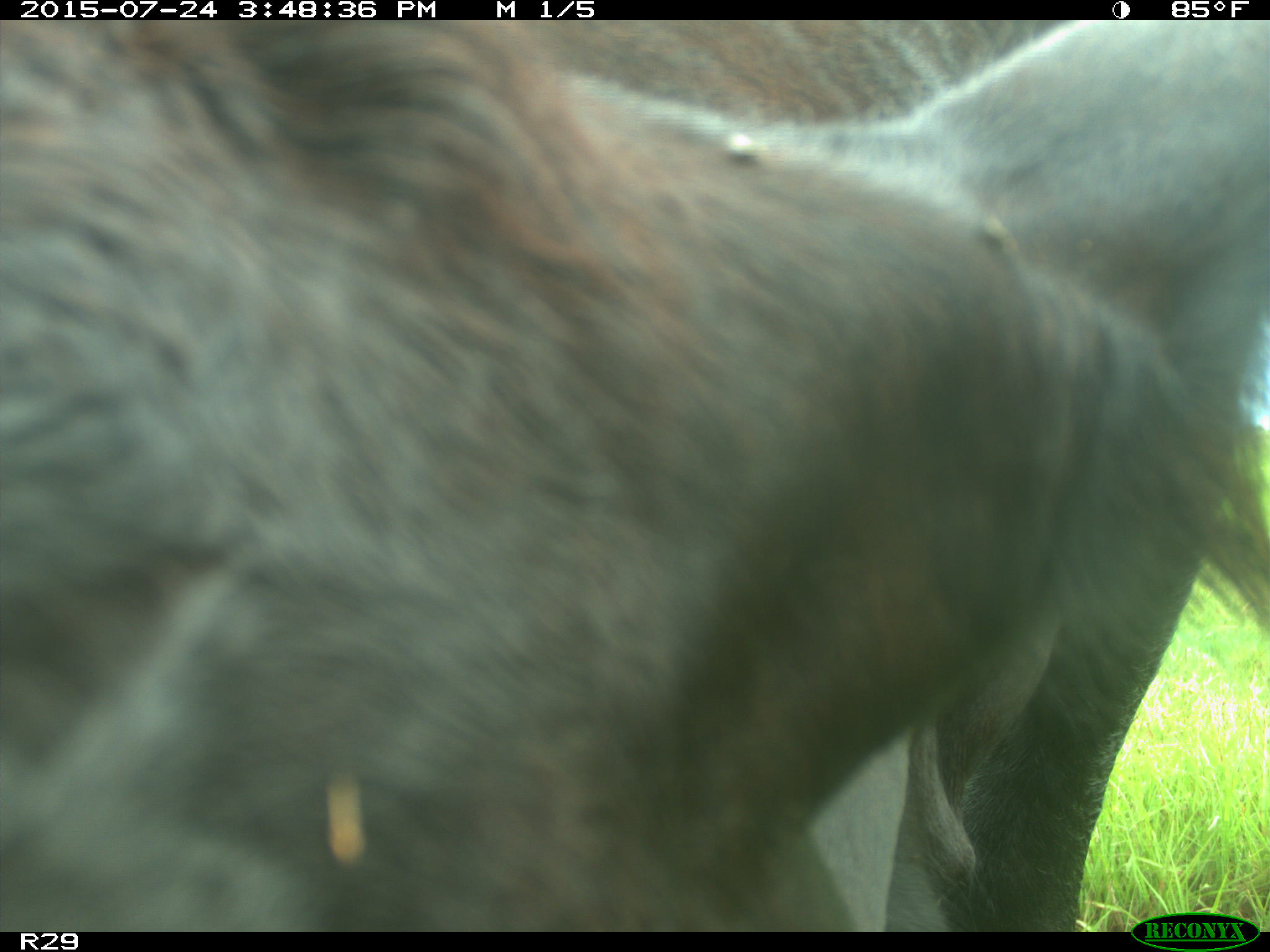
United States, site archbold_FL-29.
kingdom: Animalia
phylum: Chordata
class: Mammalia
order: Artiodactyla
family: Bovidae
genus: Bos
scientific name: Bos taurus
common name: domestic cow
Bos taurus (domestic cow).